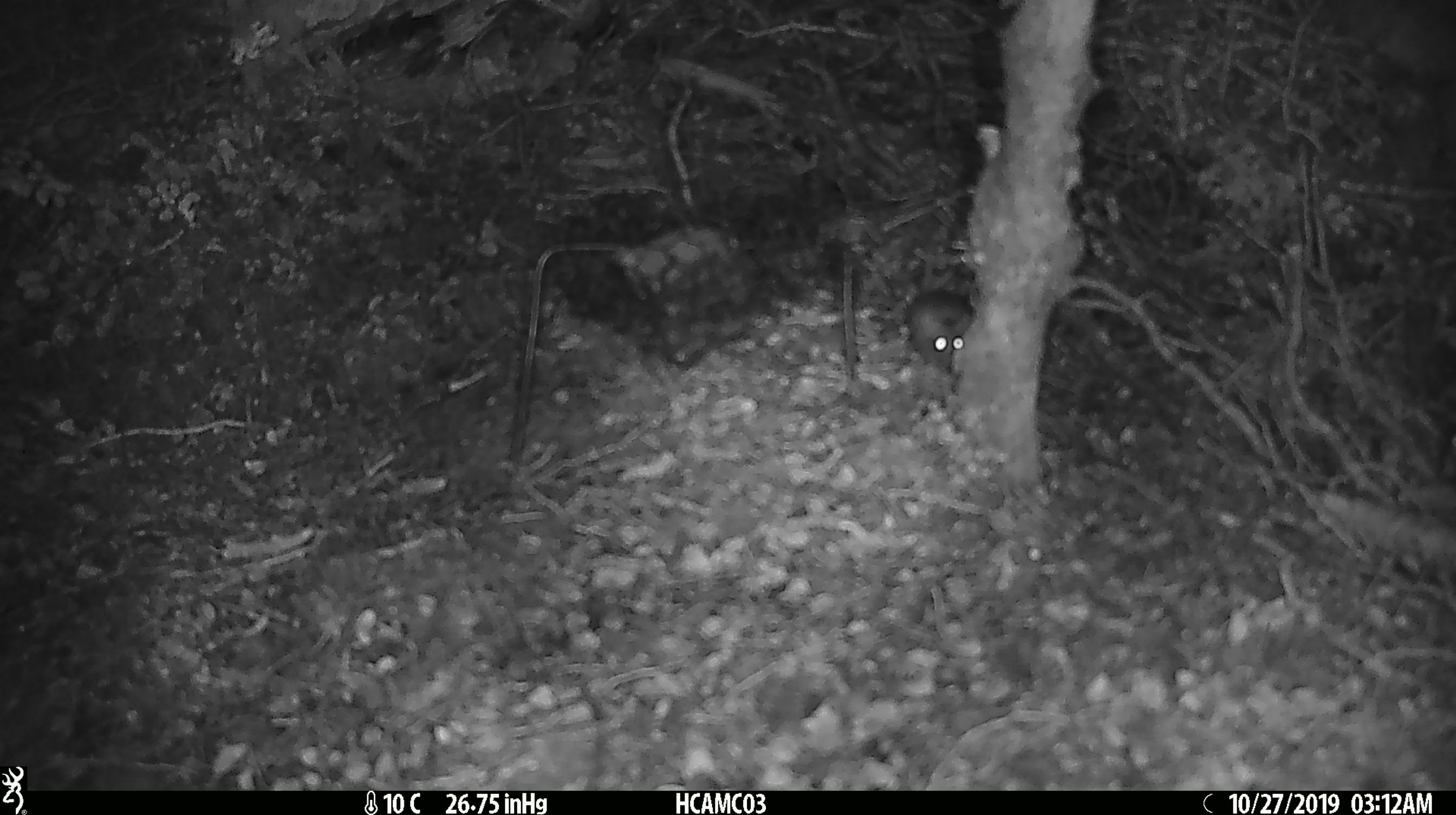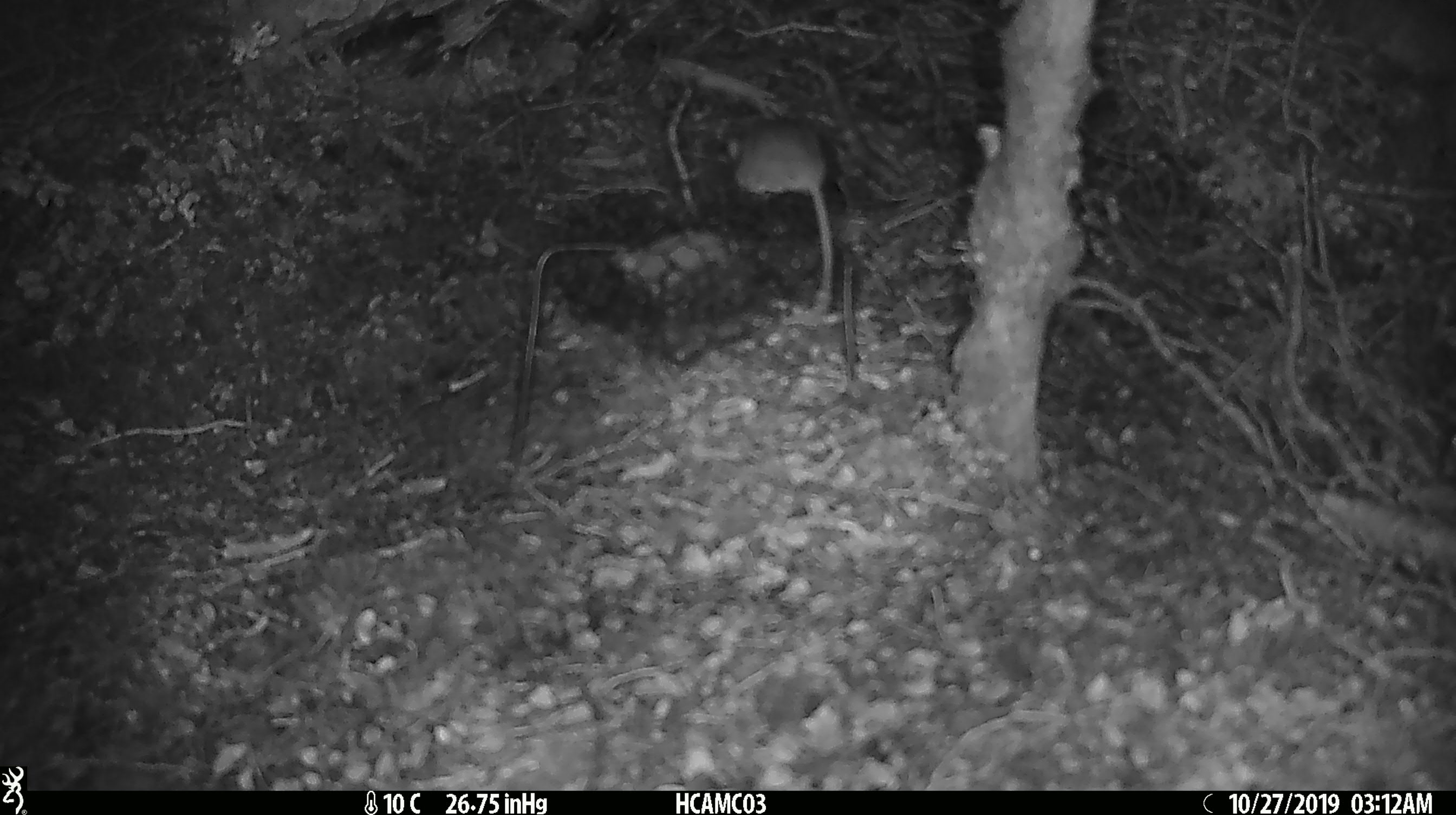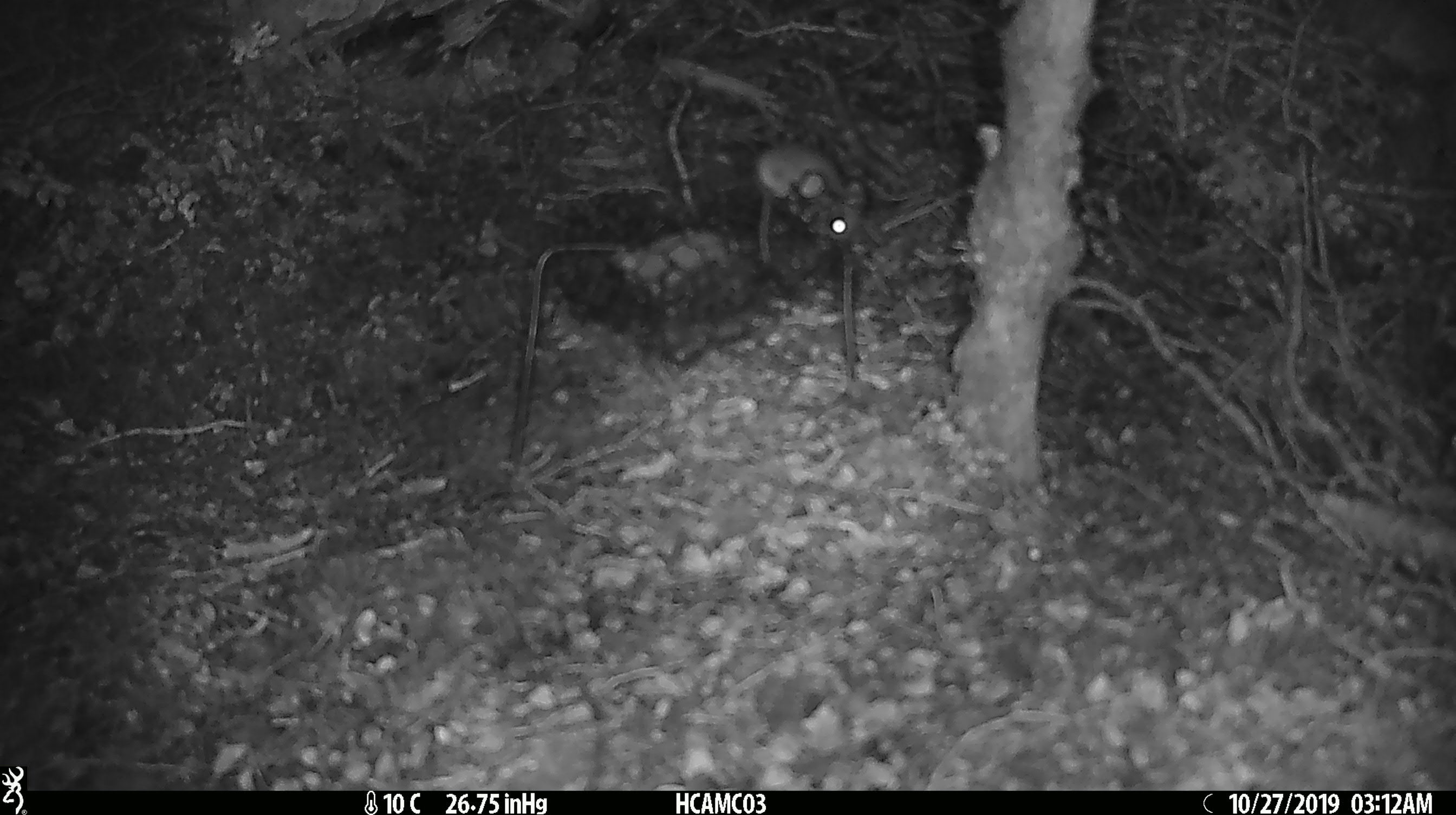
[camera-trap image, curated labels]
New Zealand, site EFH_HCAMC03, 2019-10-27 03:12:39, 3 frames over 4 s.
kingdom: Animalia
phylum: Chordata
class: Mammalia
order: Rodentia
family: Muridae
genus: Mus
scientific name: Mus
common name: mouse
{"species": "mouse (Mus)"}